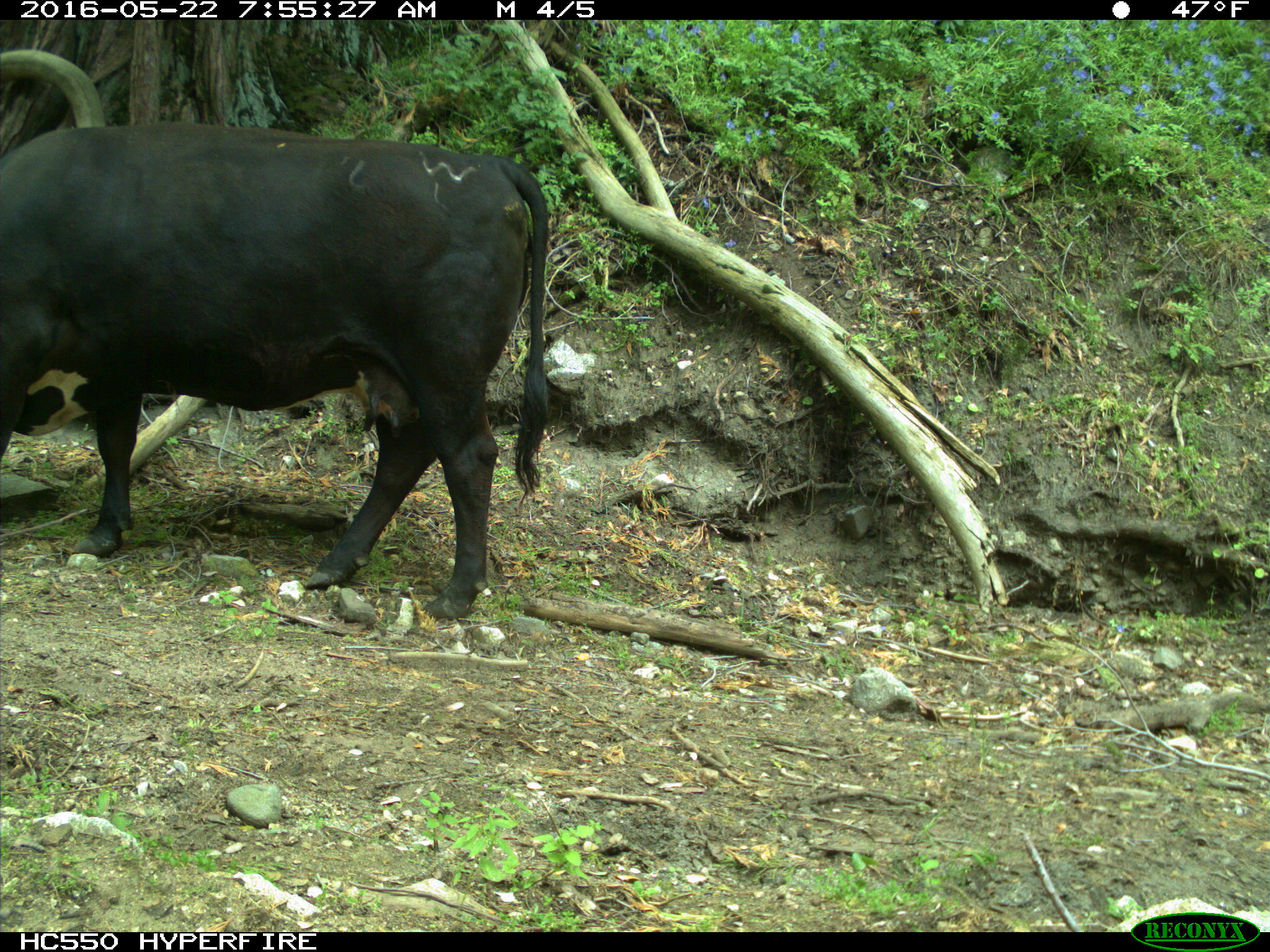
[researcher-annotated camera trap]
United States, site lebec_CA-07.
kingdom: Animalia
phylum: Chordata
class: Mammalia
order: Artiodactyla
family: Bovidae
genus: Bos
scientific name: Bos taurus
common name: domestic cow